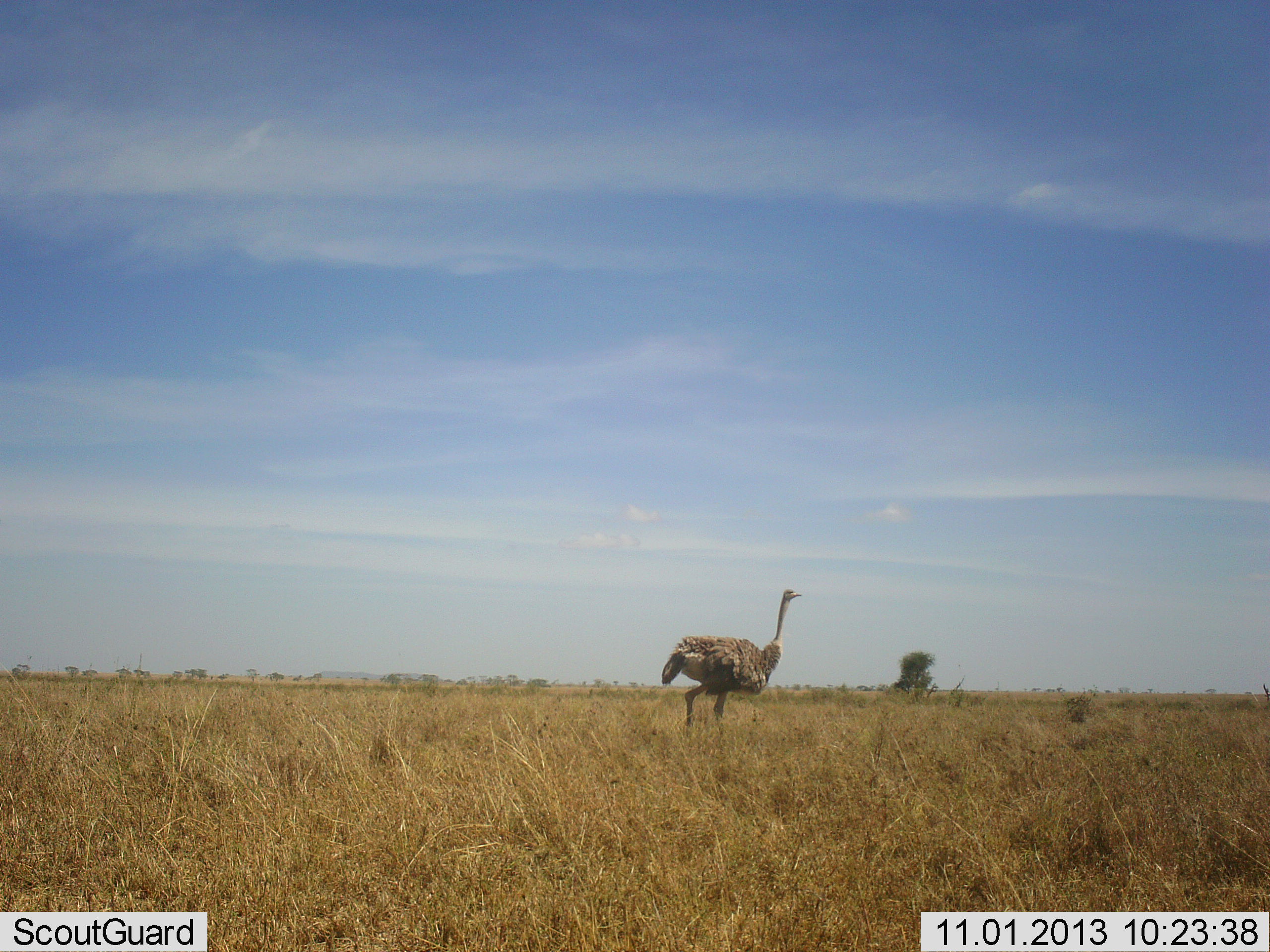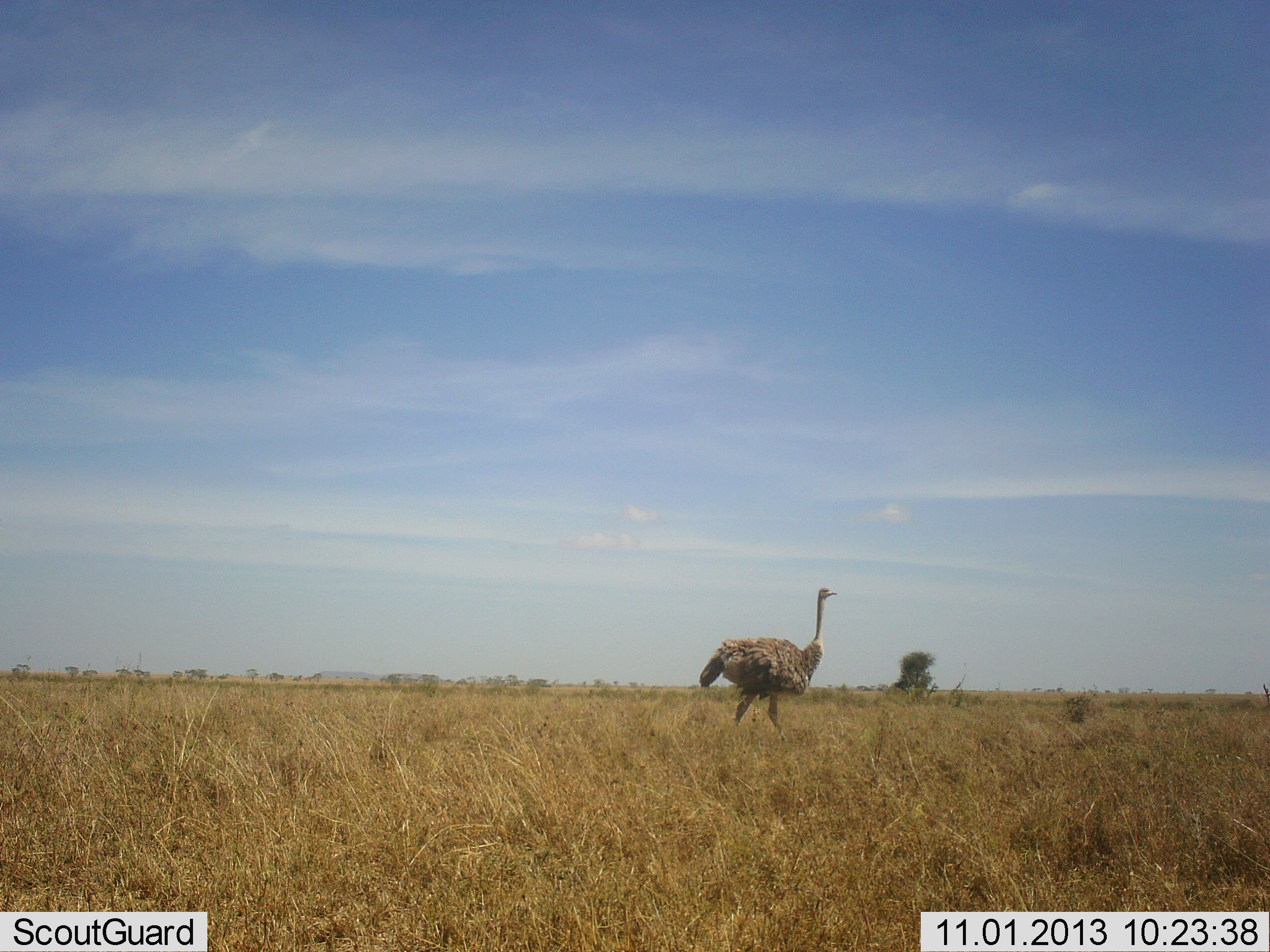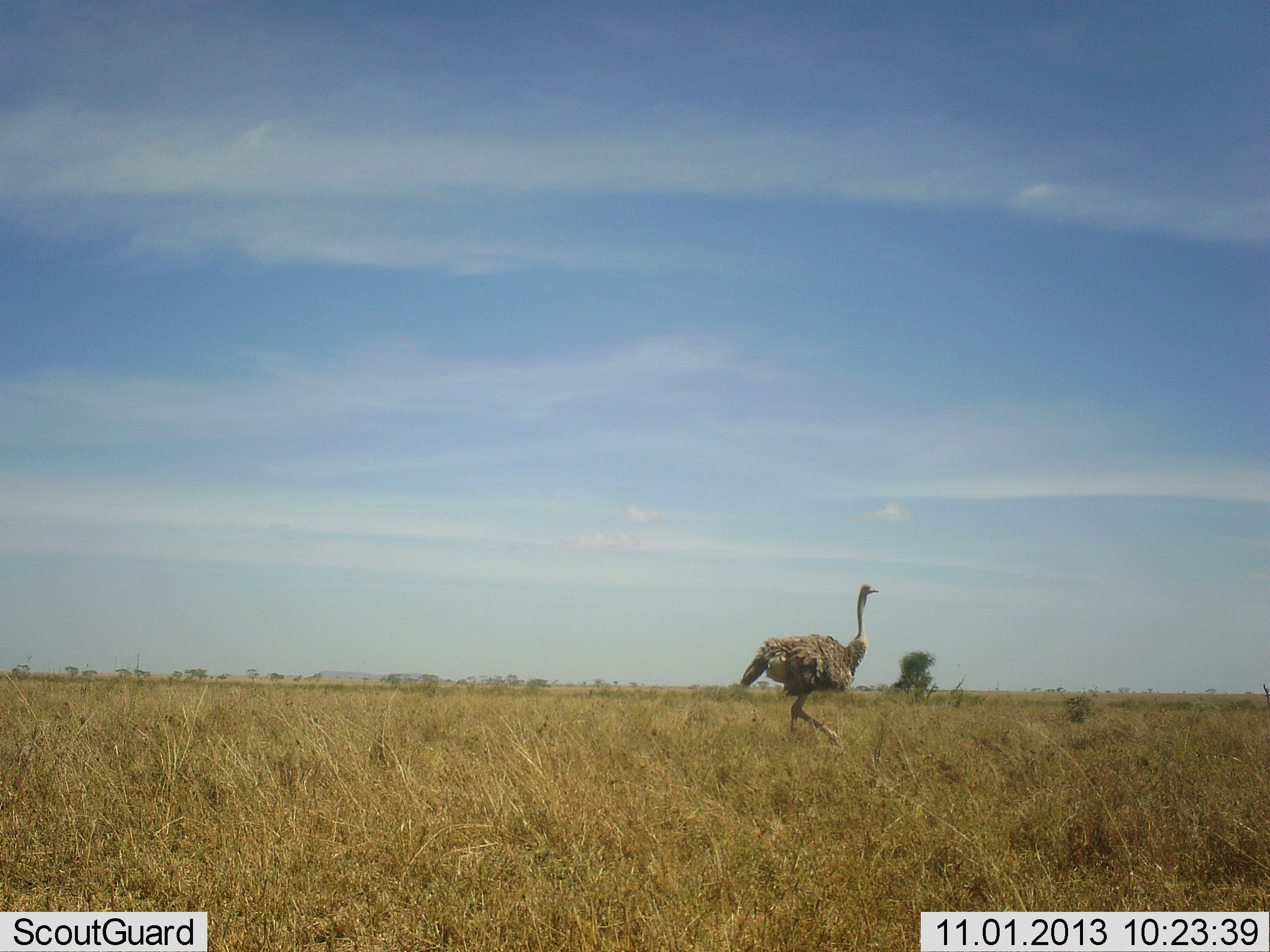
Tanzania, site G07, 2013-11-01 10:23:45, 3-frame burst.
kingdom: Animalia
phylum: Chordata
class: Aves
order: Struthioniformes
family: Struthionidae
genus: Struthio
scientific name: Struthio camelus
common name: ostrich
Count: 1.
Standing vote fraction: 0%.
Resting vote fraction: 0%.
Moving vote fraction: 100%.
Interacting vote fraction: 0%.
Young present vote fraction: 0%.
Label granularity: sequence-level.